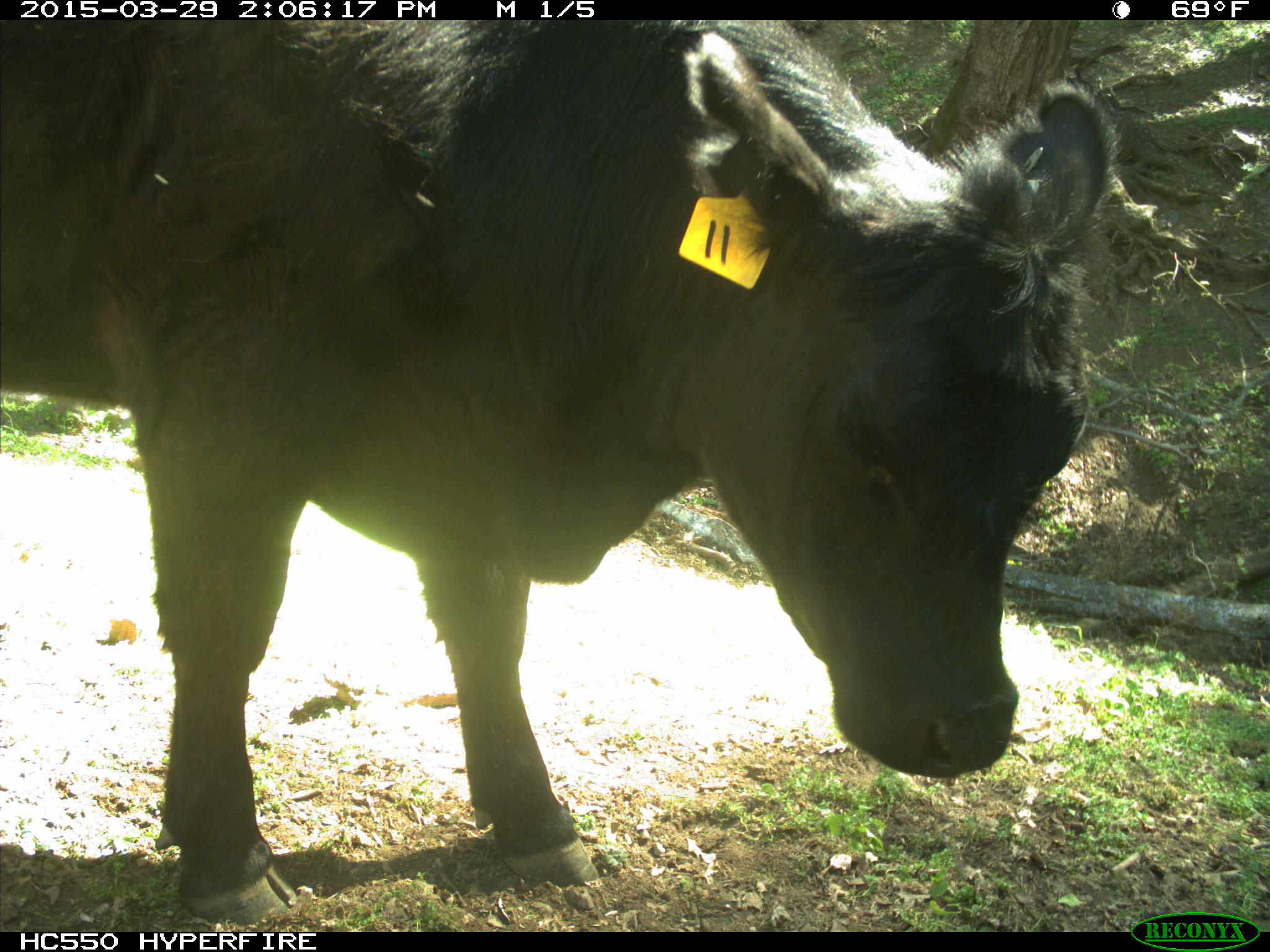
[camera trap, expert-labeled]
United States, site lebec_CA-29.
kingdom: Animalia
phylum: Chordata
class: Mammalia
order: Artiodactyla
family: Bovidae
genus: Bos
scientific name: Bos taurus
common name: domestic cow